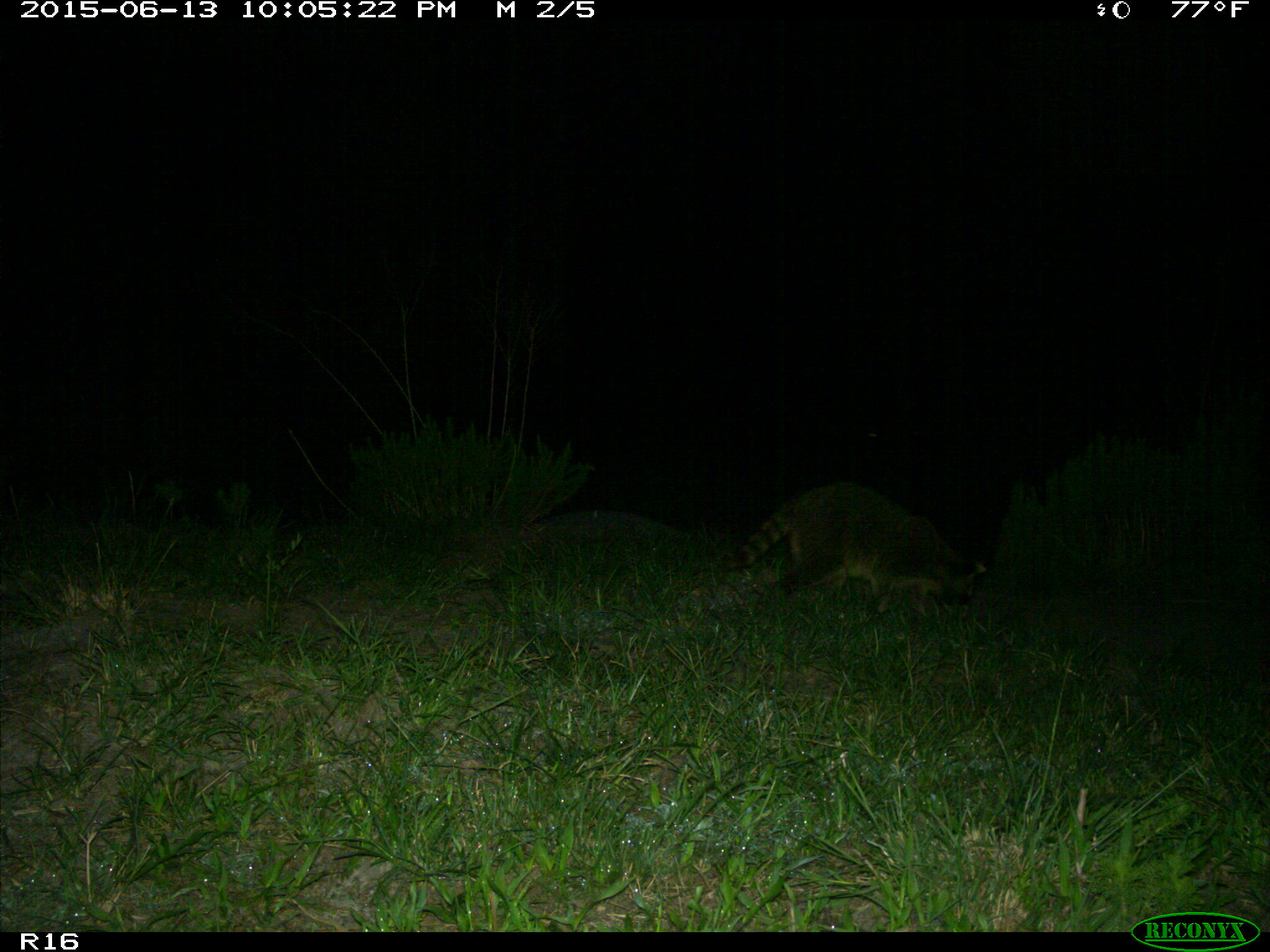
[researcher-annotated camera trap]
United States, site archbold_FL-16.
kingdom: Animalia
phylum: Chordata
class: Mammalia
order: Carnivora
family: Procyonidae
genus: Procyon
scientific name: Procyon lotor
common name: common raccoon